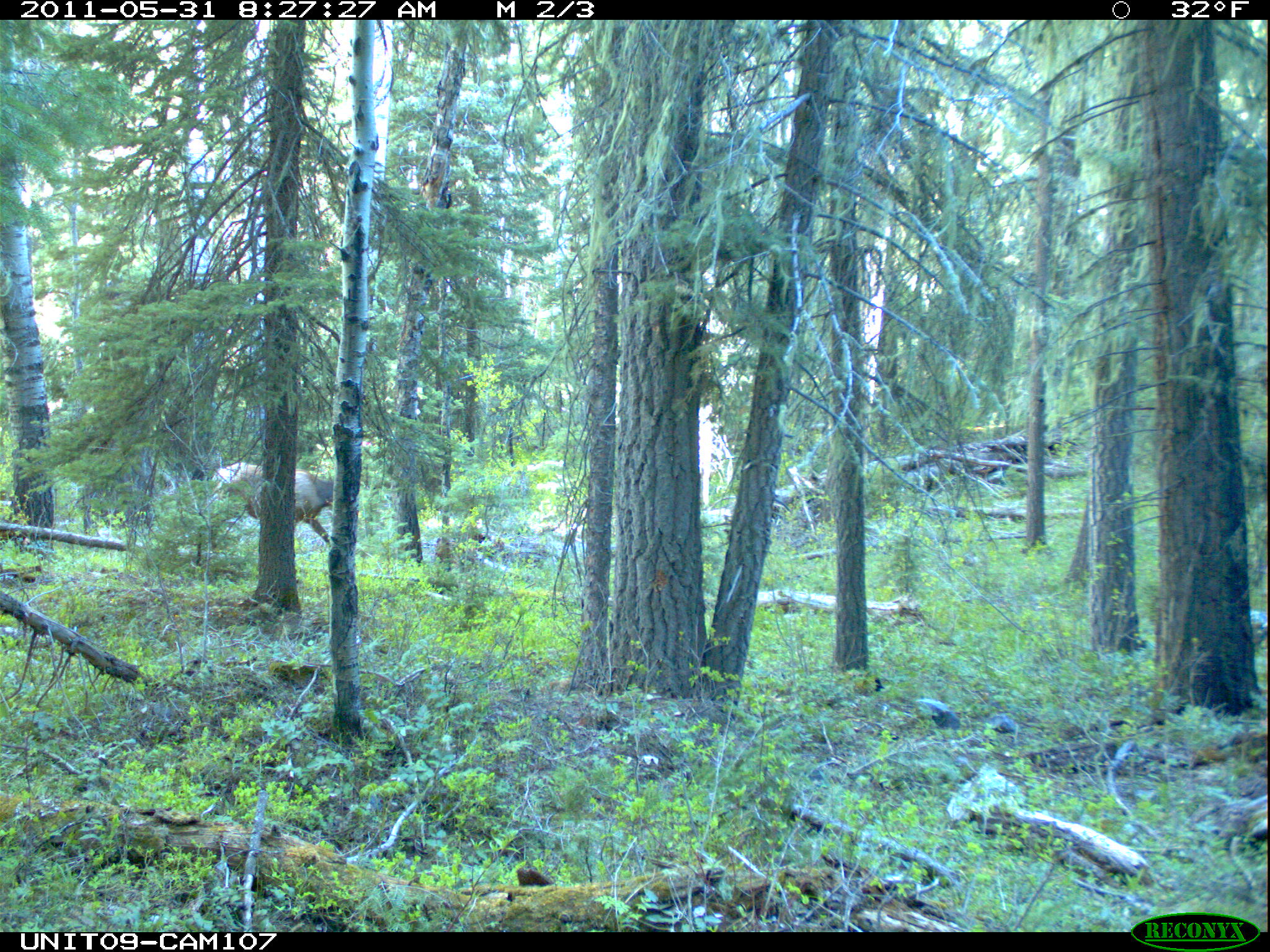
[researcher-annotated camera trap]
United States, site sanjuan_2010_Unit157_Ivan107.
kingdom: Animalia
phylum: Chordata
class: Mammalia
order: Artiodactyla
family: Cervidae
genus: Cervus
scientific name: Cervus elaphus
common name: red deer